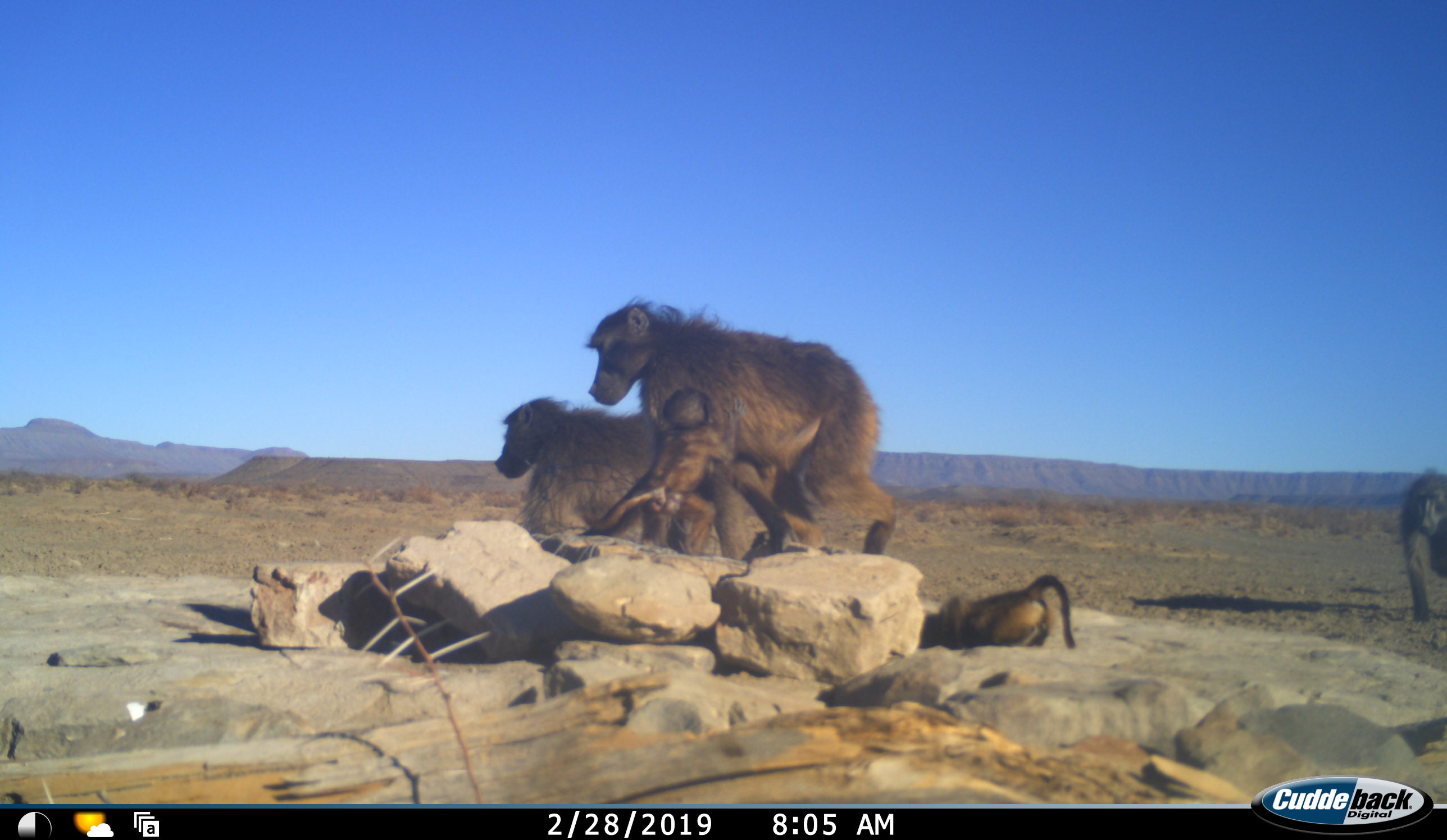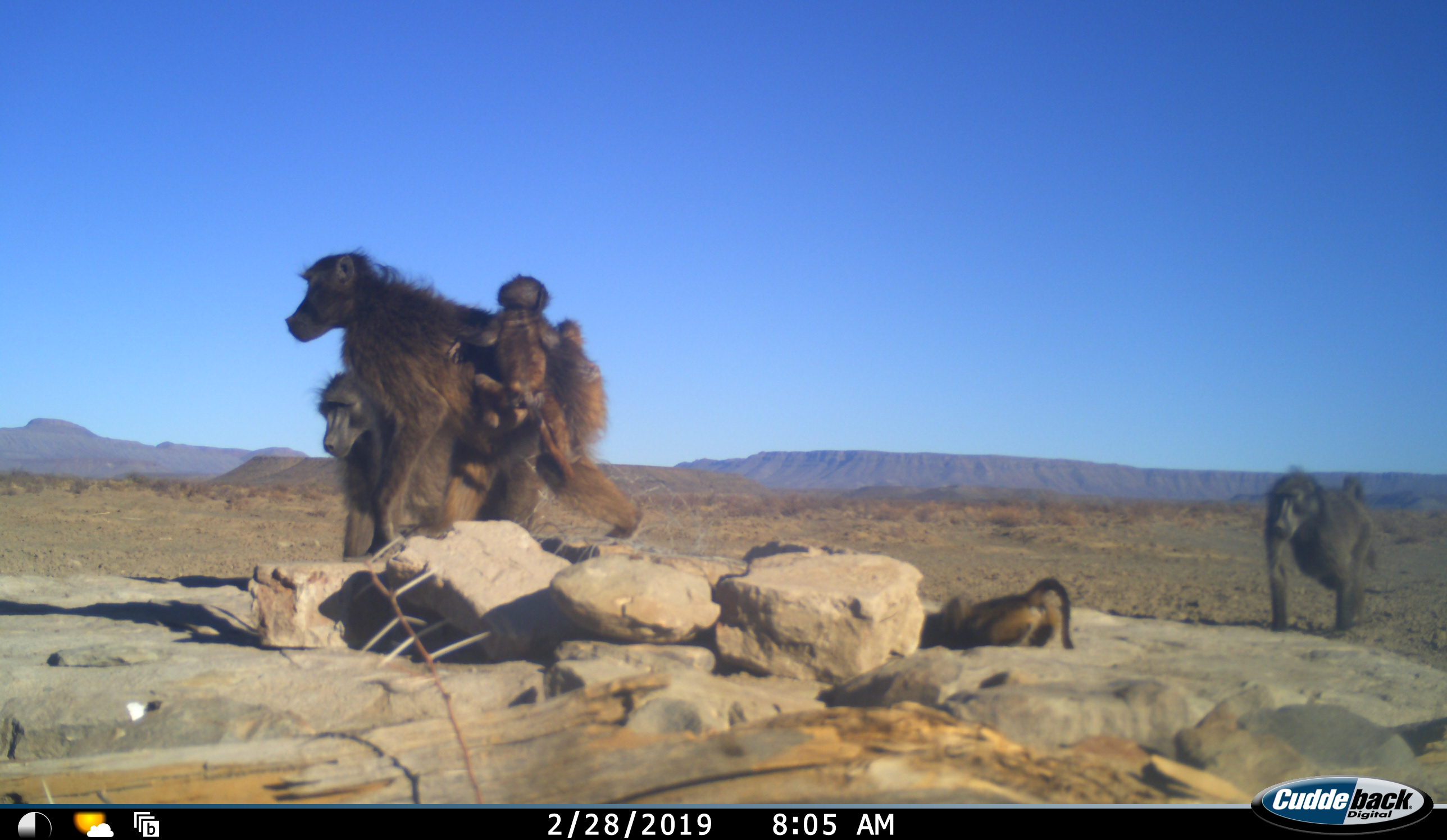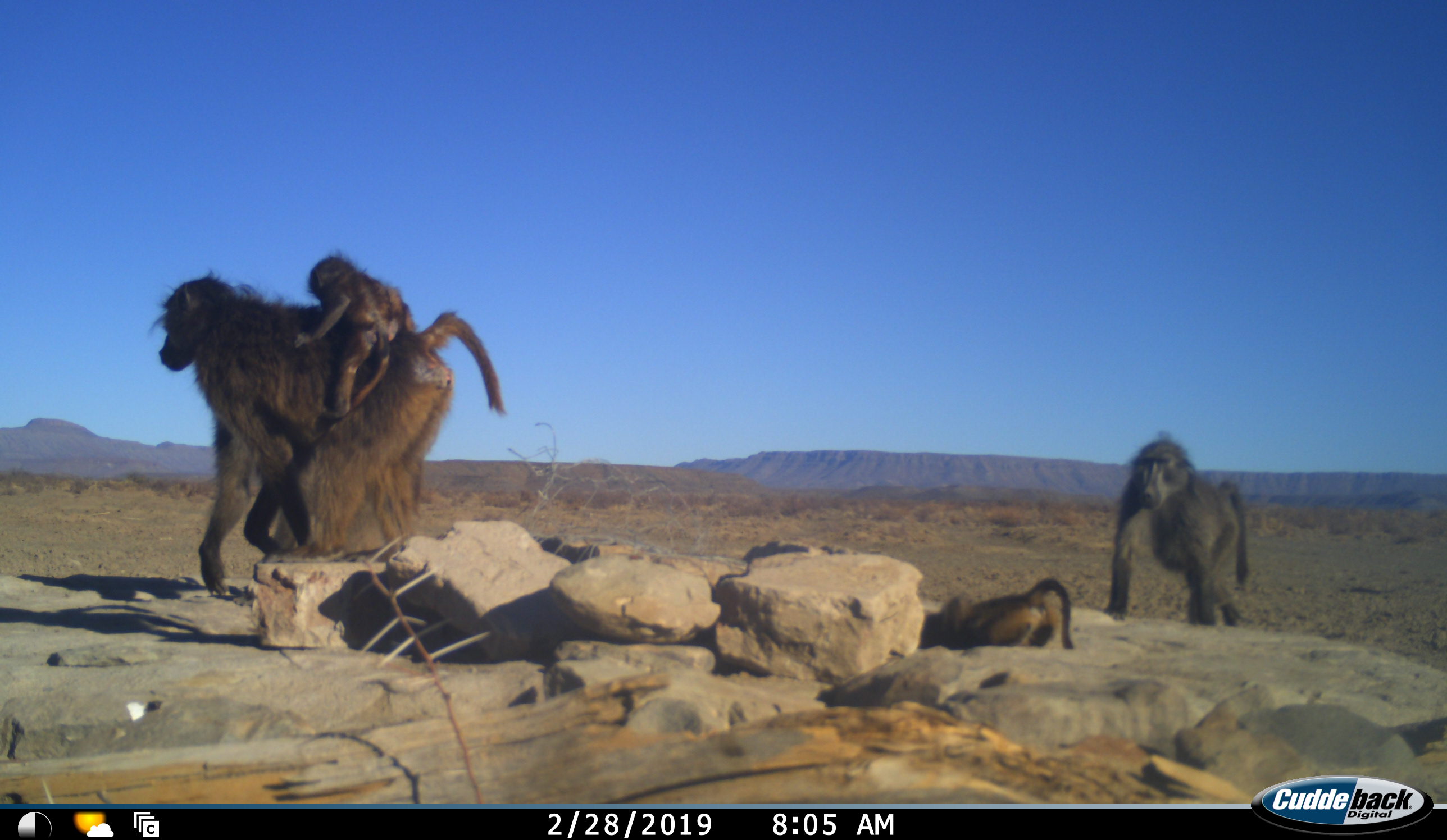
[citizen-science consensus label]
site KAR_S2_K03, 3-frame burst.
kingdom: Animalia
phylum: Chordata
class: Mammalia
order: Primates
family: Cercopithecidae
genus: Papio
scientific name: Papio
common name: baboon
Baboon (Papio), count 5. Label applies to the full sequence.